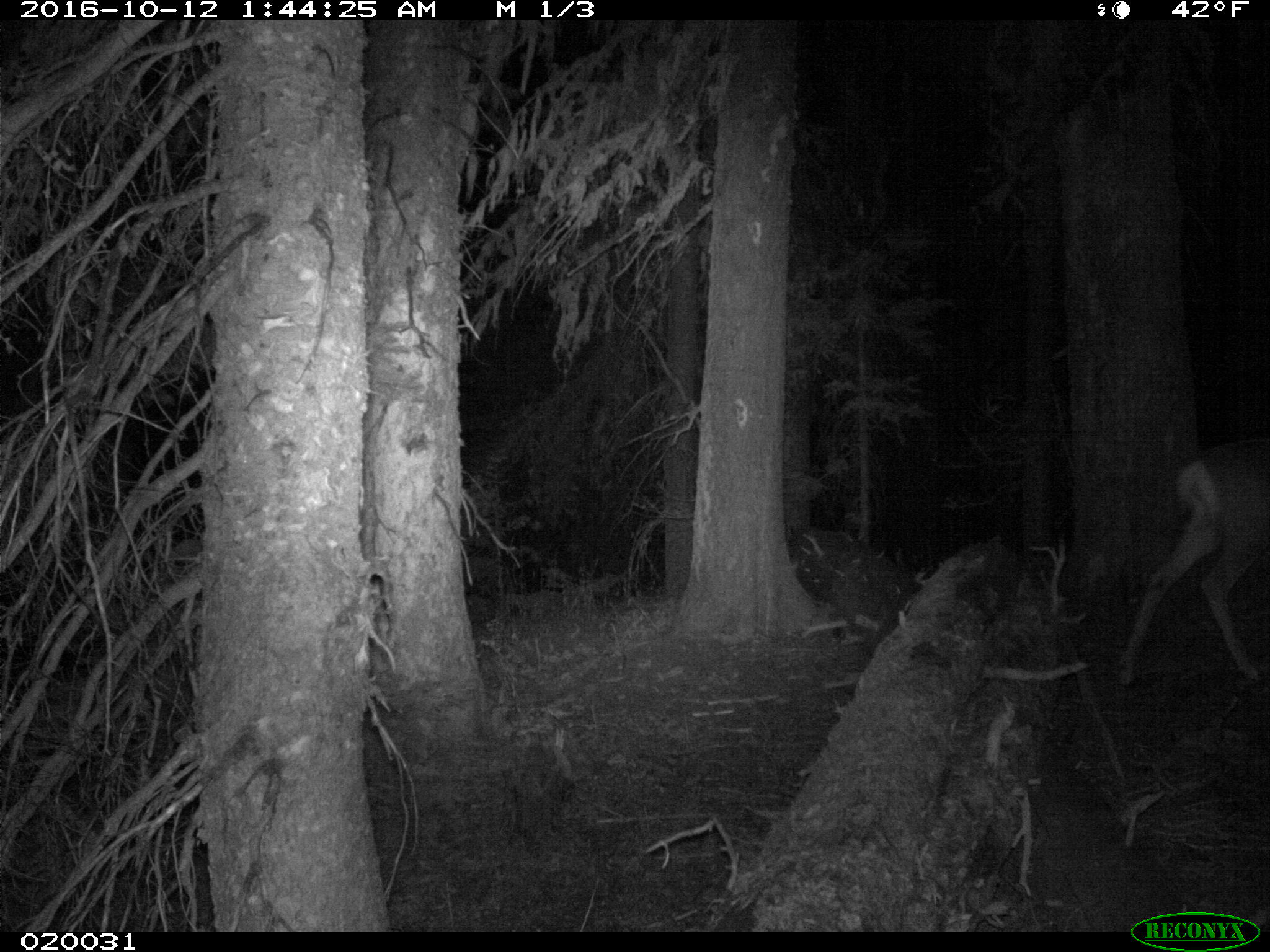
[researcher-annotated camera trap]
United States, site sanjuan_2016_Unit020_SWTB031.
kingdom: Animalia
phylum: Chordata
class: Mammalia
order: Artiodactyla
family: Cervidae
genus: Odocoileus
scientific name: Odocoileus hemionus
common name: mule deer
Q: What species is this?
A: Odocoileus hemionus (mule deer).